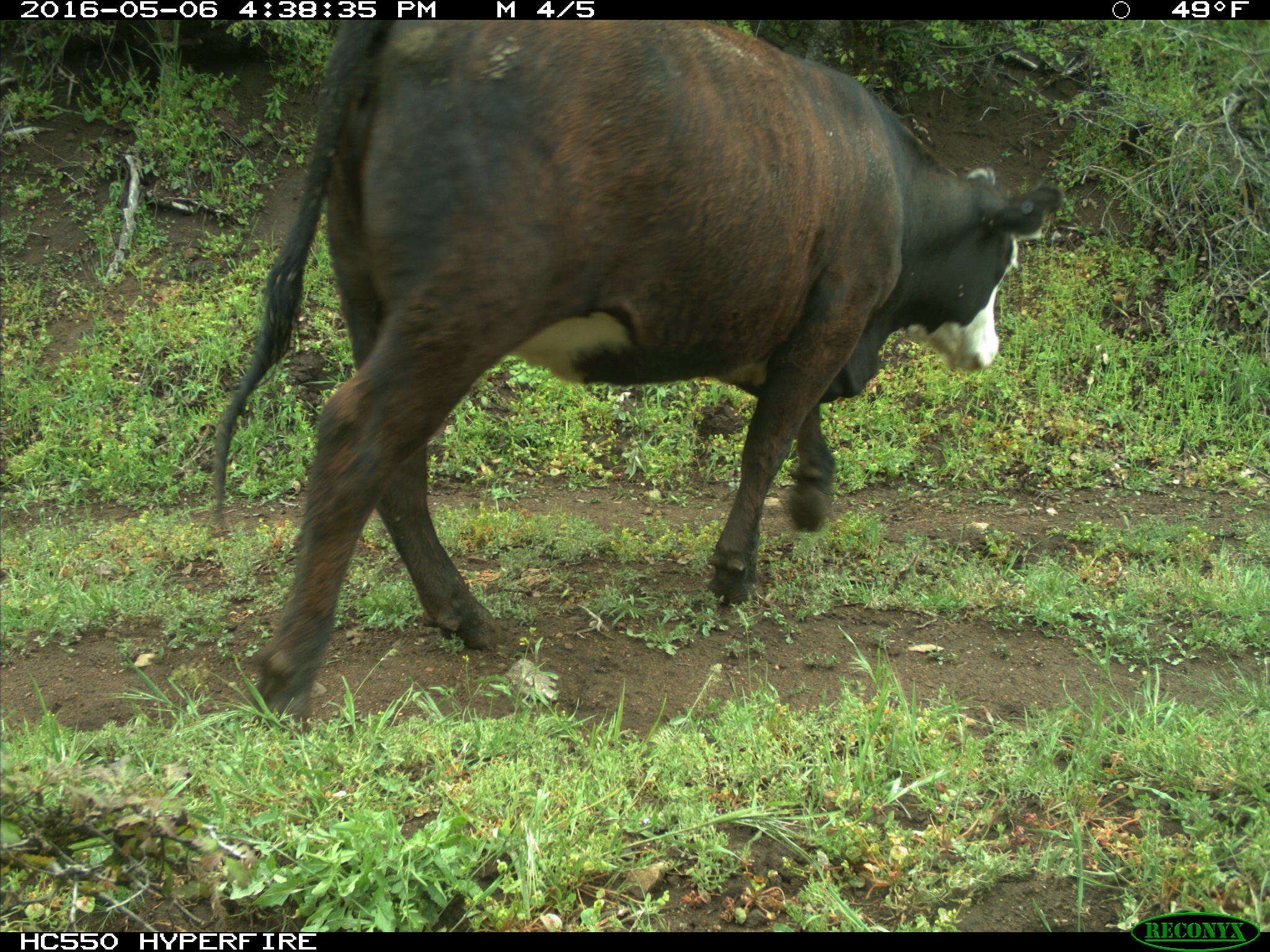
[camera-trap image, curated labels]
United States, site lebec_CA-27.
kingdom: Animalia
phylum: Chordata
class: Mammalia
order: Artiodactyla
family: Bovidae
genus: Bos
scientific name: Bos taurus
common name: domestic cow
Bos taurus (domestic cow).